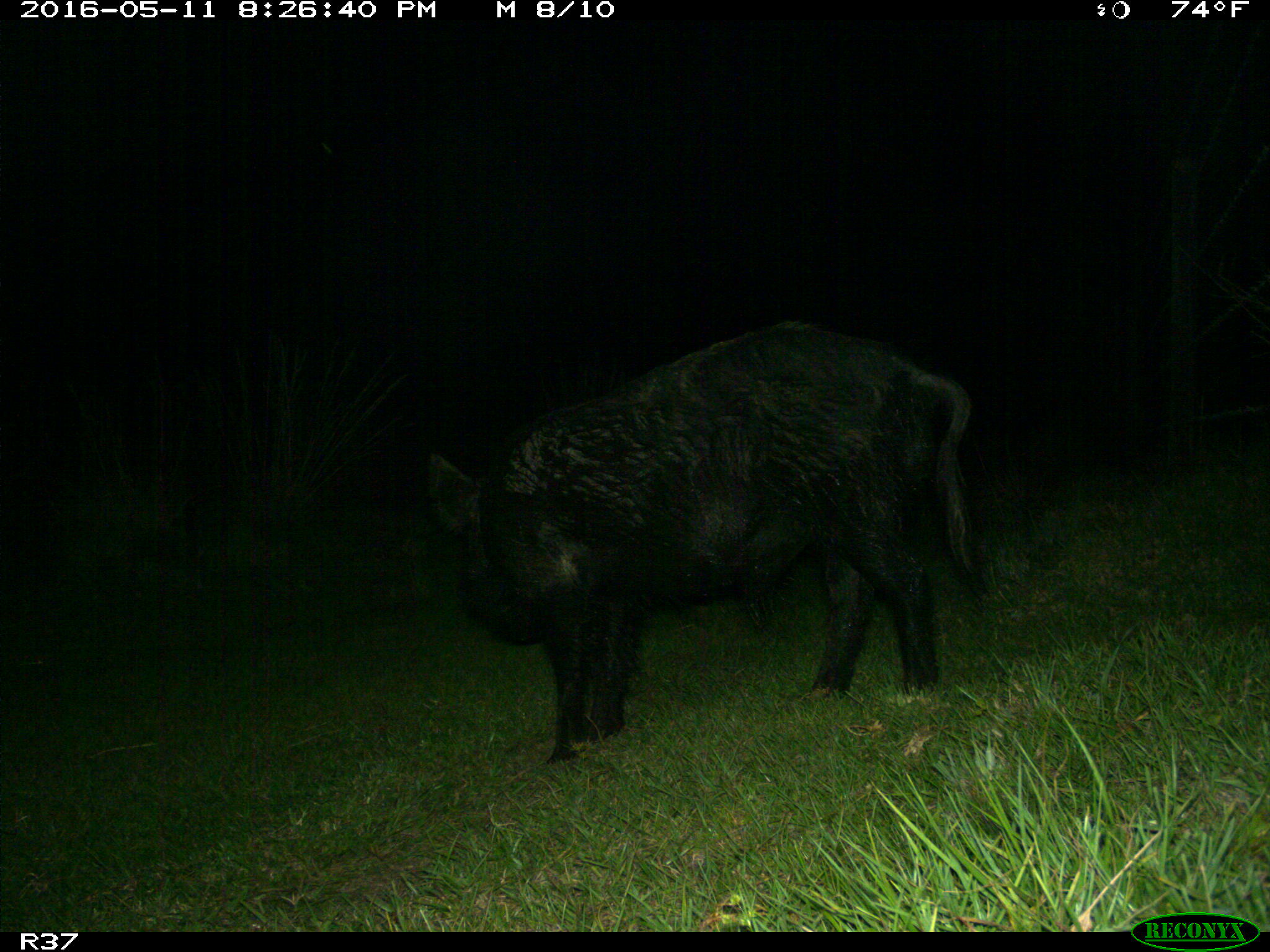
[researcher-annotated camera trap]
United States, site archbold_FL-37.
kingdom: Animalia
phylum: Chordata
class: Mammalia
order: Artiodactyla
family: Suidae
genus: Sus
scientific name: Sus scrofa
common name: wild boar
Sus scrofa (wild boar).